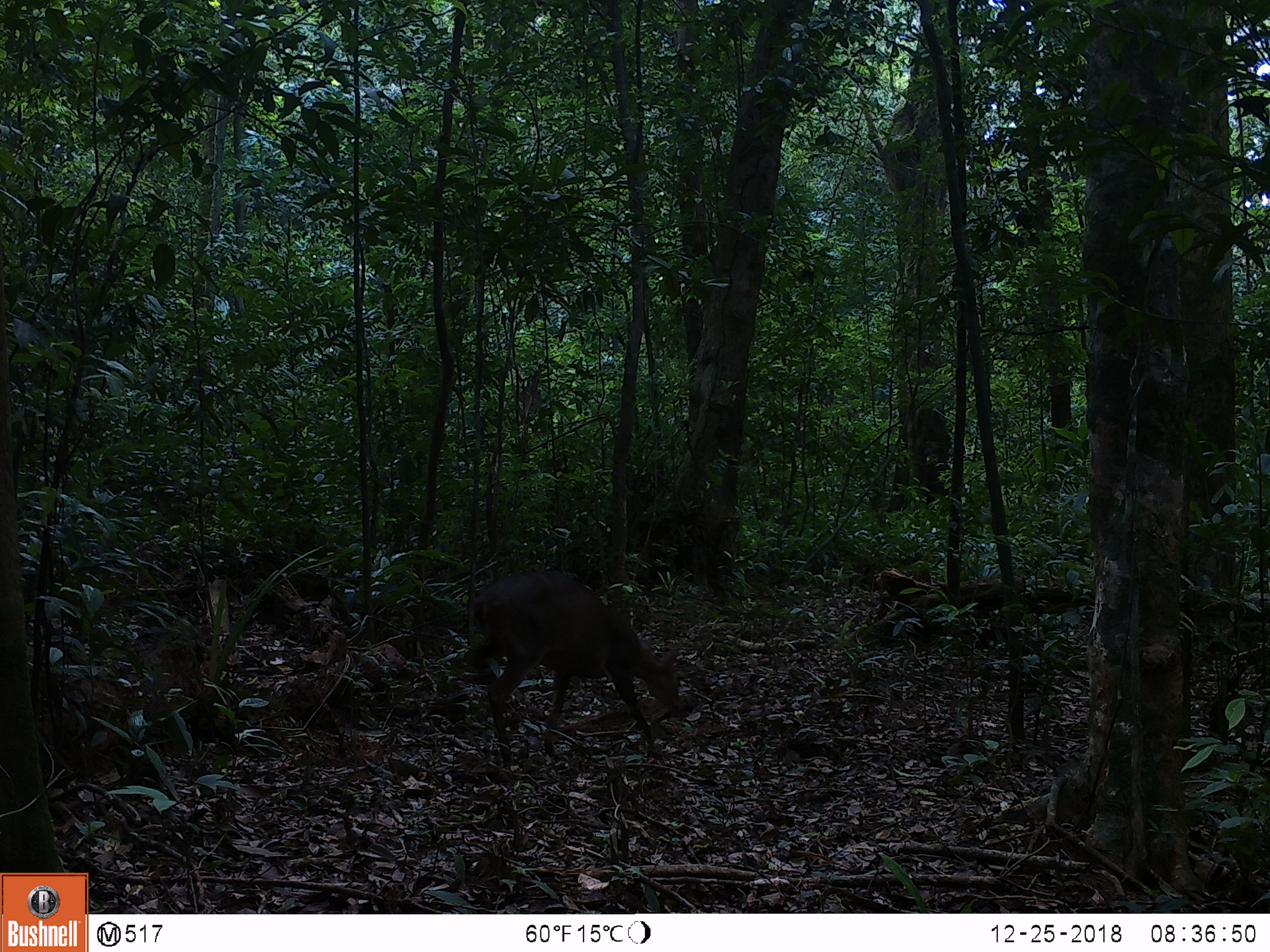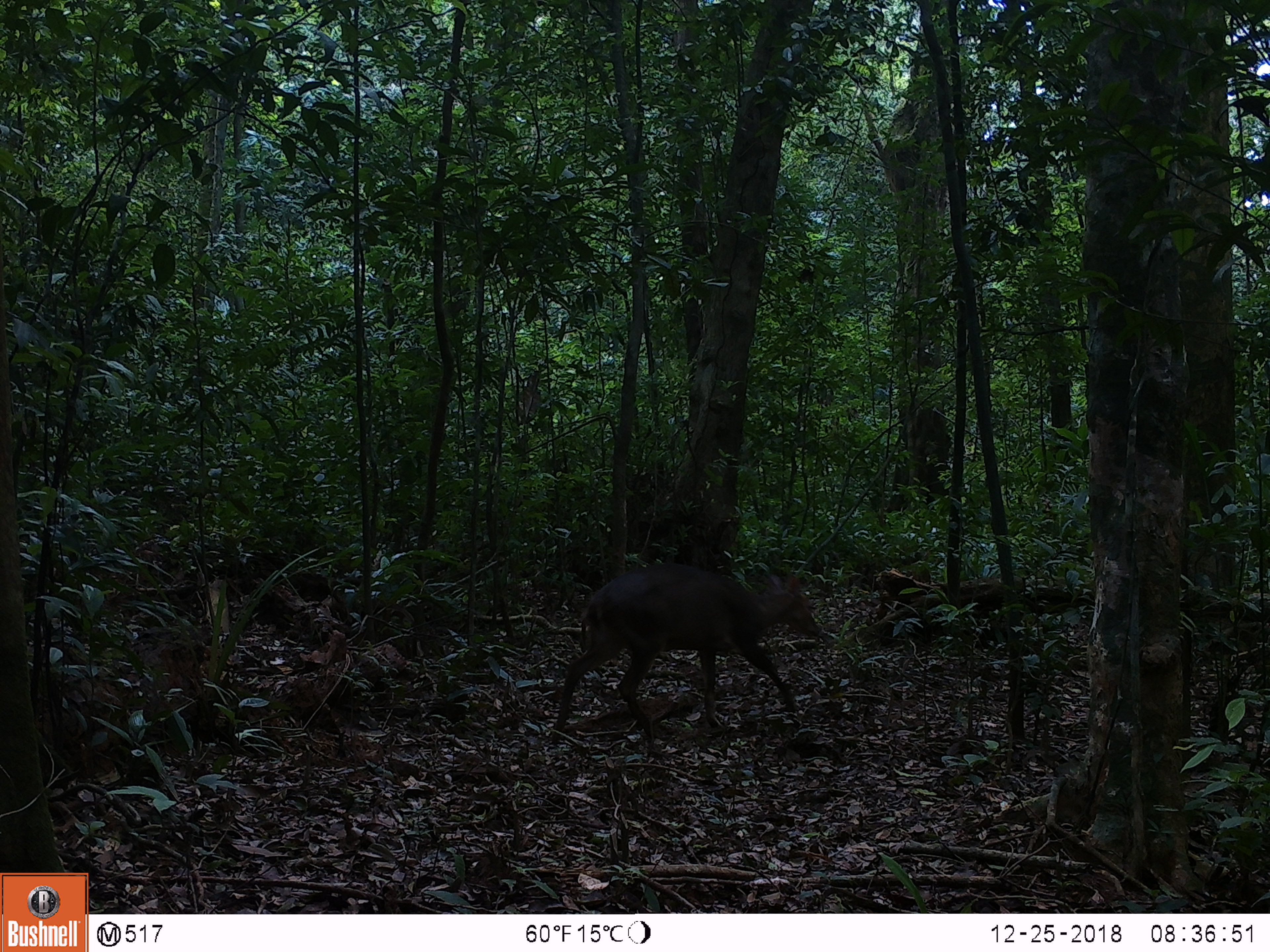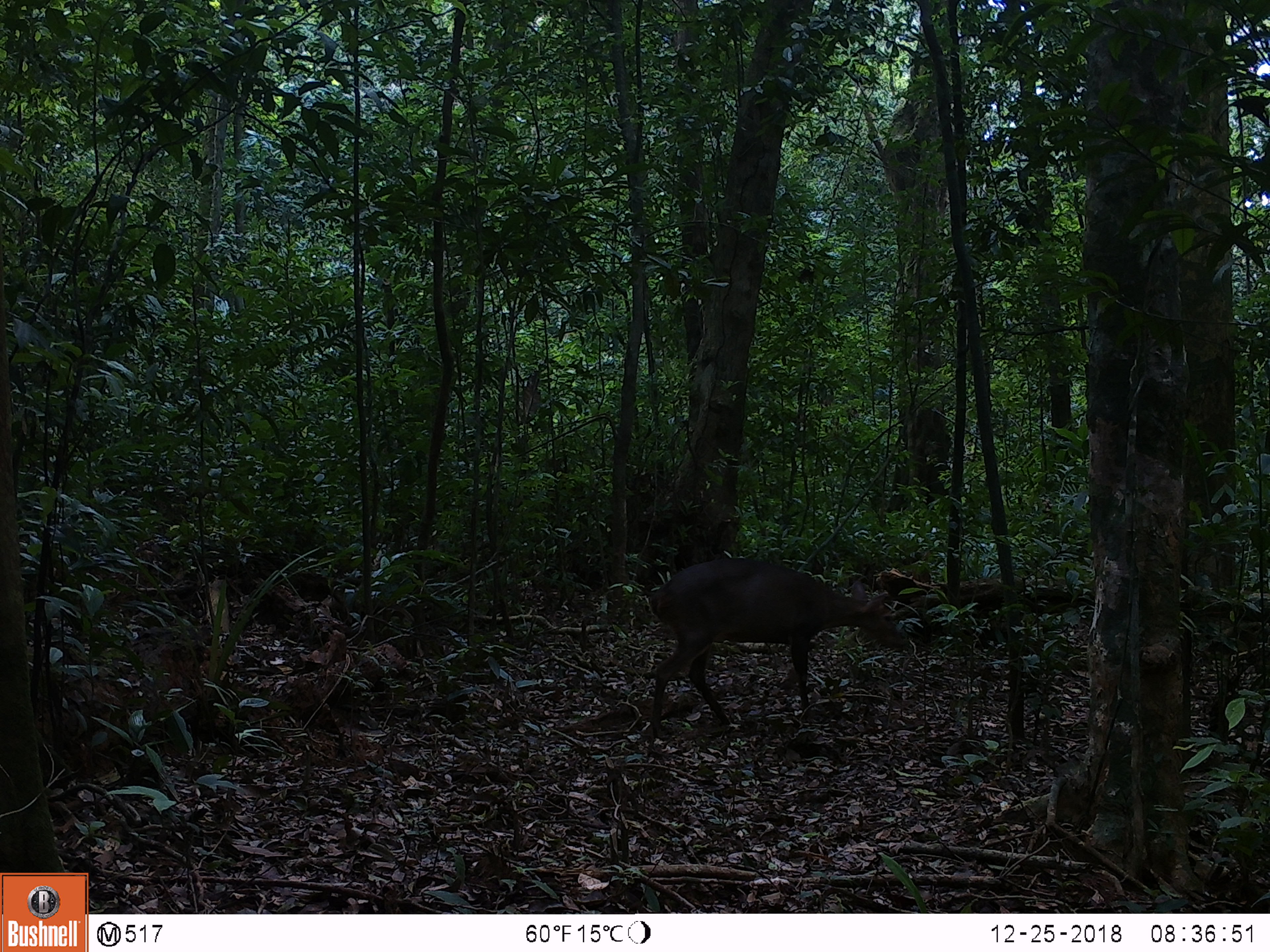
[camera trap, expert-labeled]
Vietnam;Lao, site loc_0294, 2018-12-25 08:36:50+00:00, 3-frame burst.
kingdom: Animalia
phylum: Chordata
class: Mammalia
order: Artiodactyla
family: Cervidae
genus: Muntiacus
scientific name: Muntiacus vuquangensis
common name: large-antlered muntjac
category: large antlered muntjac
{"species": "large antlered muntjac (large-antlered muntjac) (Muntiacus vuquangensis)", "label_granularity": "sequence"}